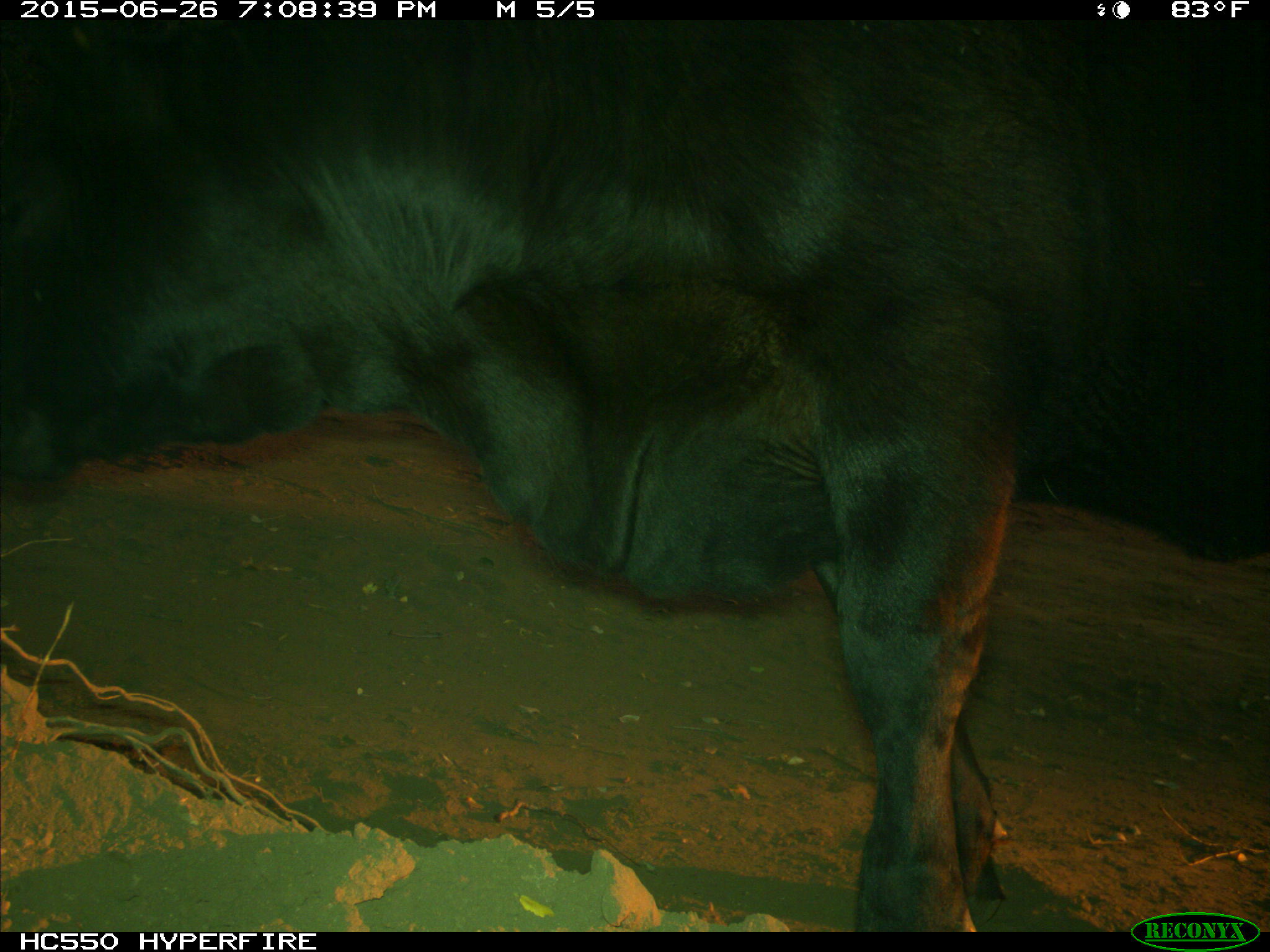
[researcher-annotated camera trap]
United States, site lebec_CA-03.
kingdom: Animalia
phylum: Chordata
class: Mammalia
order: Artiodactyla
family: Bovidae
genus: Bos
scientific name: Bos taurus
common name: domestic cow